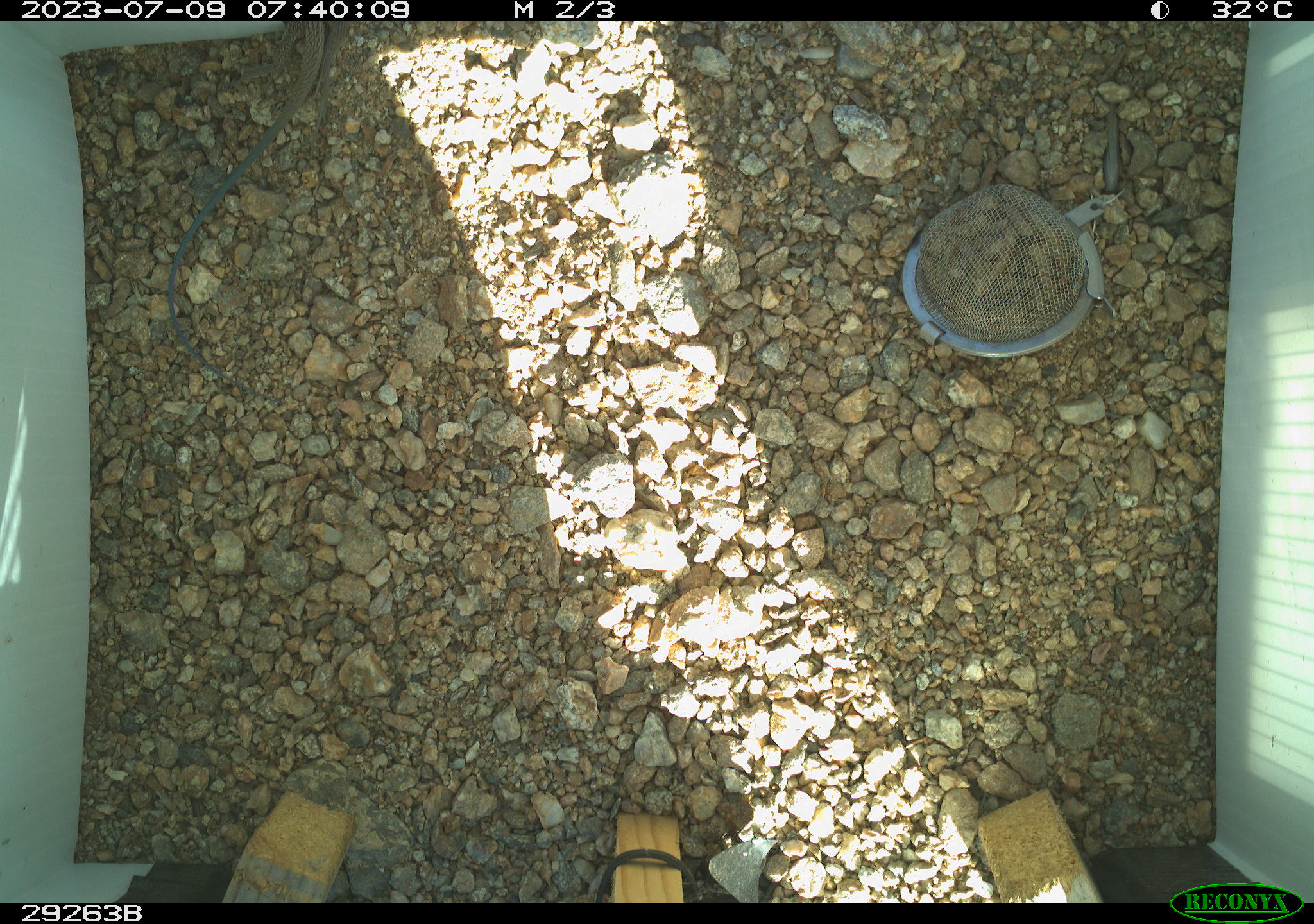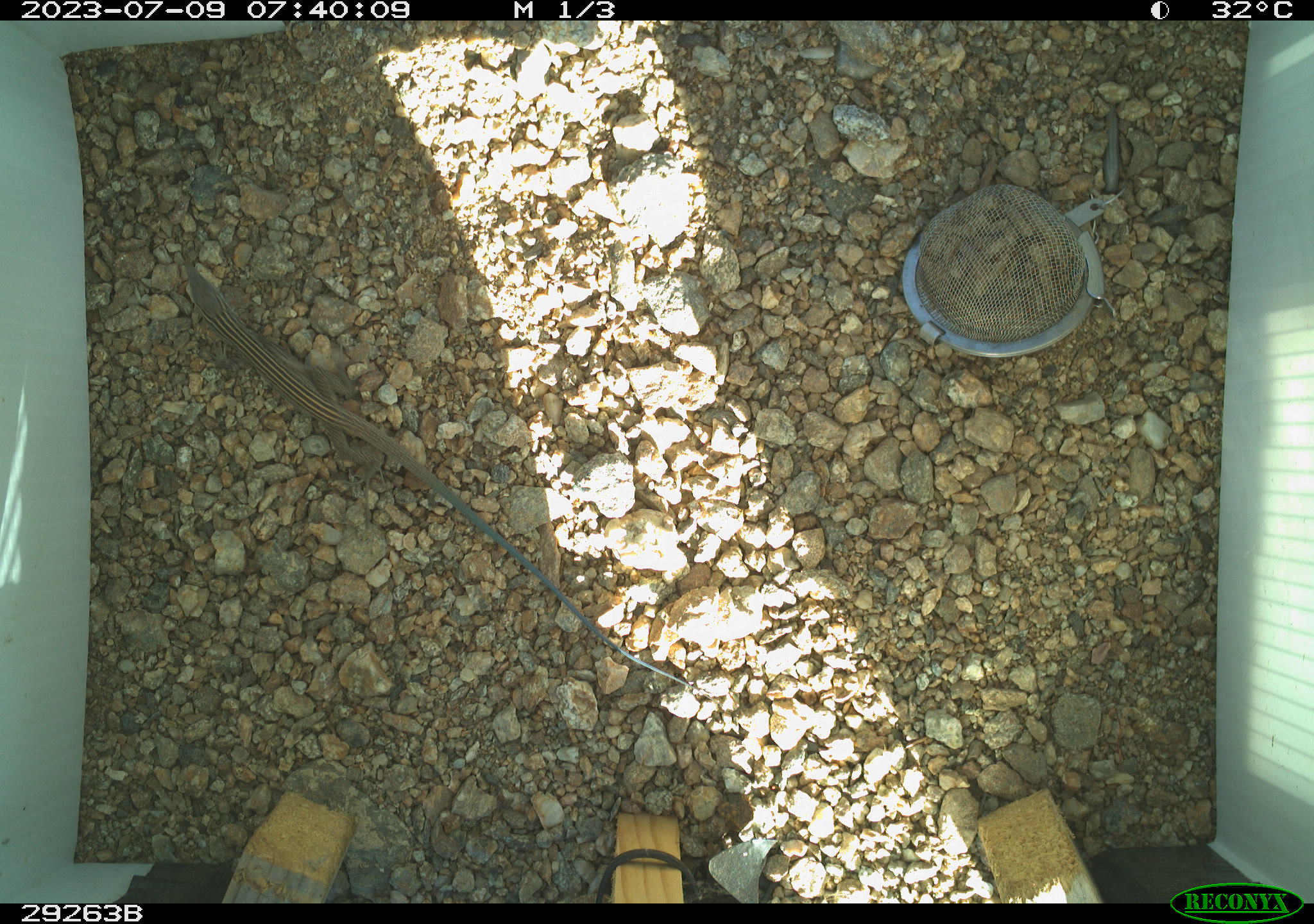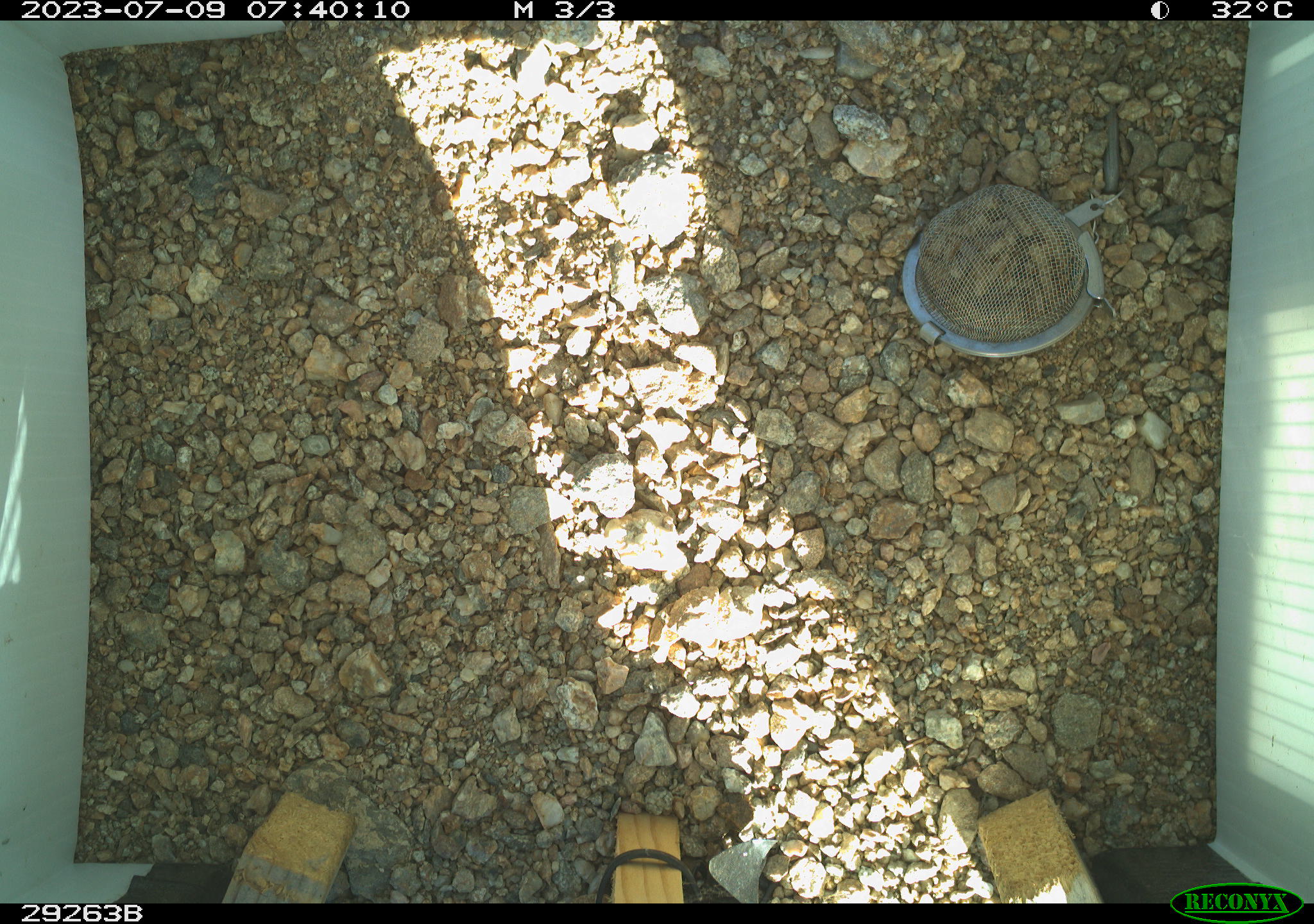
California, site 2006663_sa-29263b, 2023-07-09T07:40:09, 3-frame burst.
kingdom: Animalia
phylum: Chordata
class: Reptilia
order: Squamata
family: Teiidae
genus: Aspidoscelis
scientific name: Aspidoscelis tigris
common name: western whiptail